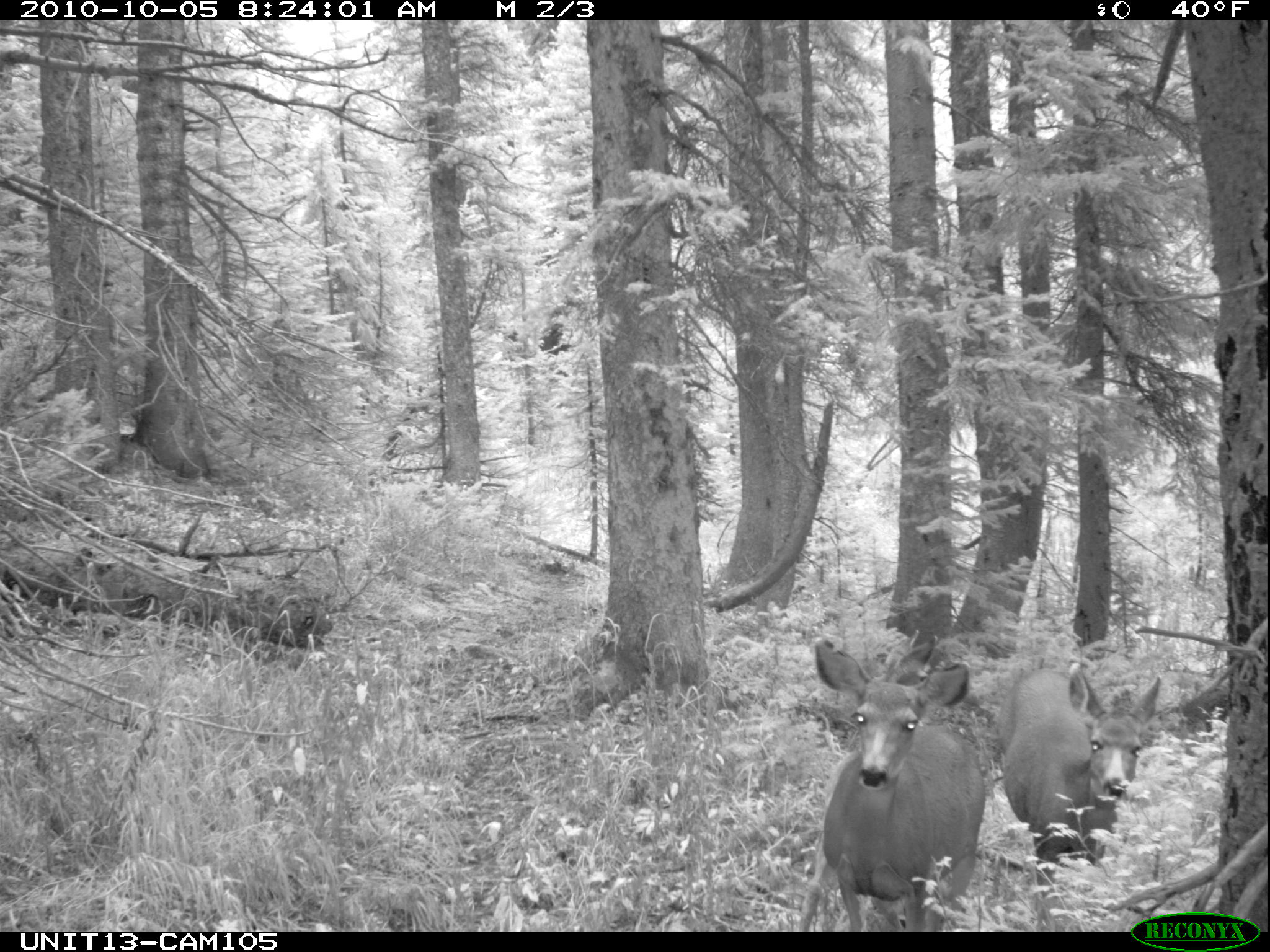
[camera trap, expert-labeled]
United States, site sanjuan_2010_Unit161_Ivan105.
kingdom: Animalia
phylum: Chordata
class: Mammalia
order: Artiodactyla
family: Cervidae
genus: Odocoileus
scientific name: Odocoileus hemionus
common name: mule deer